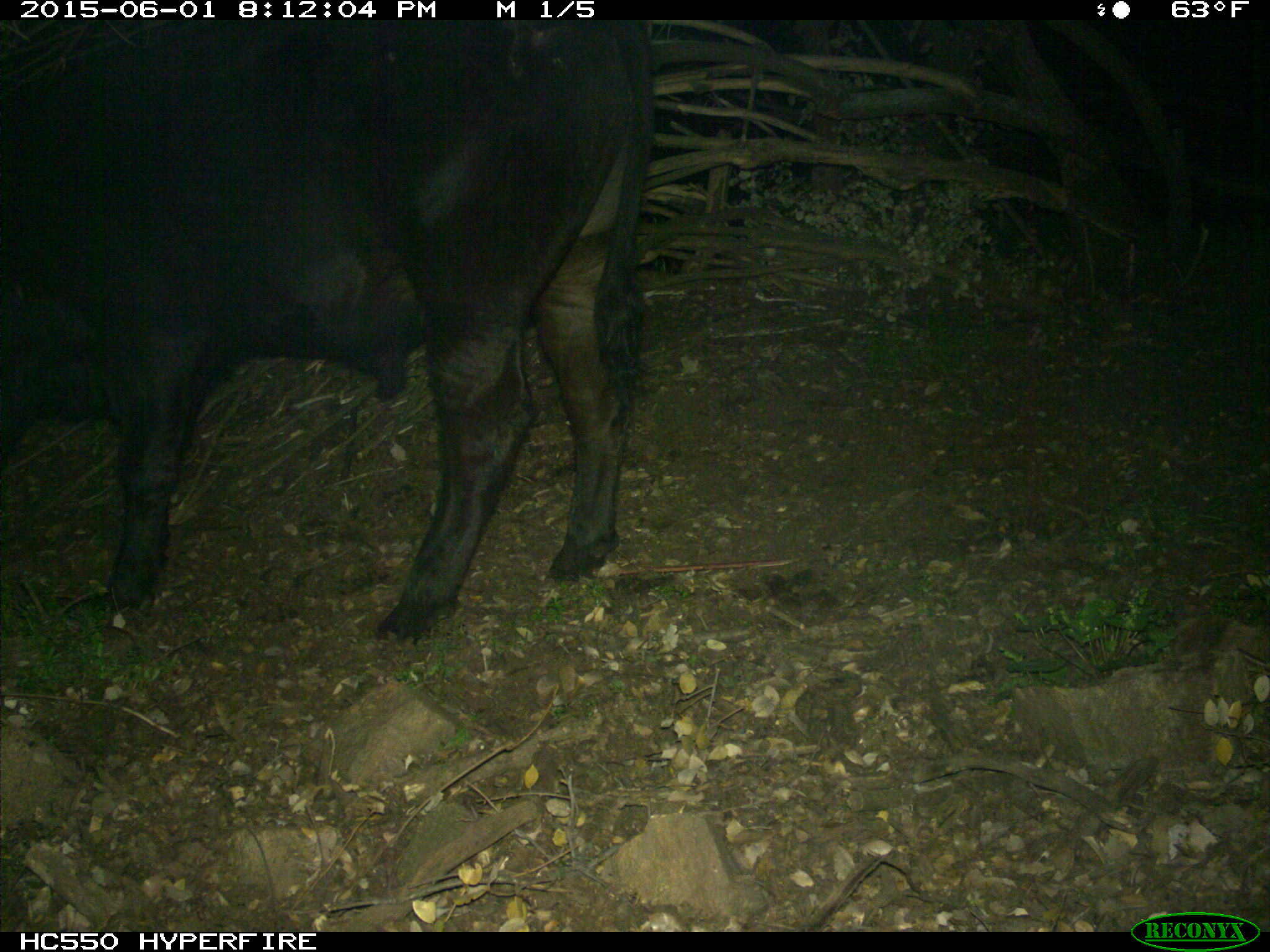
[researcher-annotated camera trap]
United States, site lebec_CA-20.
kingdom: Animalia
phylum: Chordata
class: Mammalia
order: Artiodactyla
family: Bovidae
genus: Bos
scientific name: Bos taurus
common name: domestic cow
Bos taurus (domestic cow).